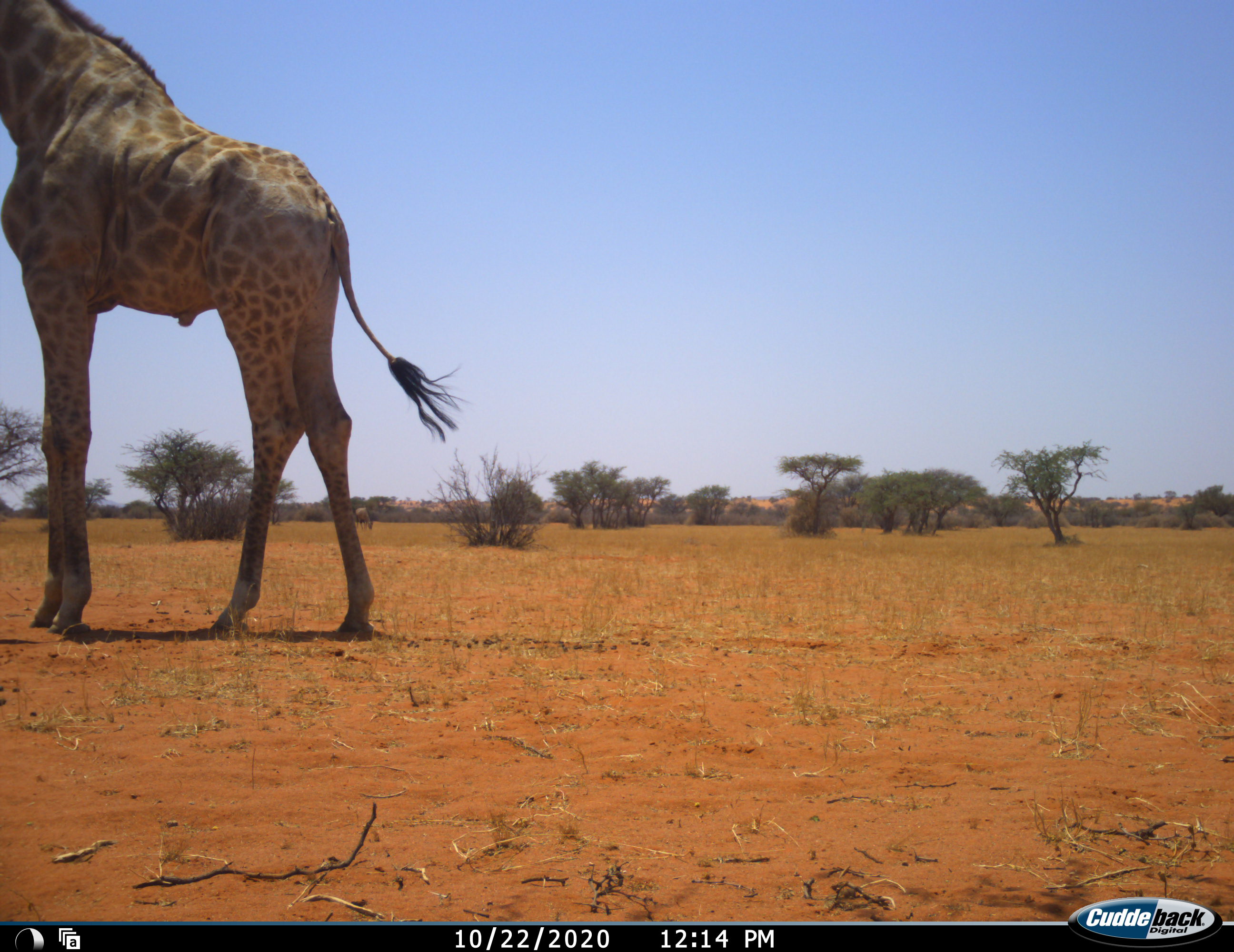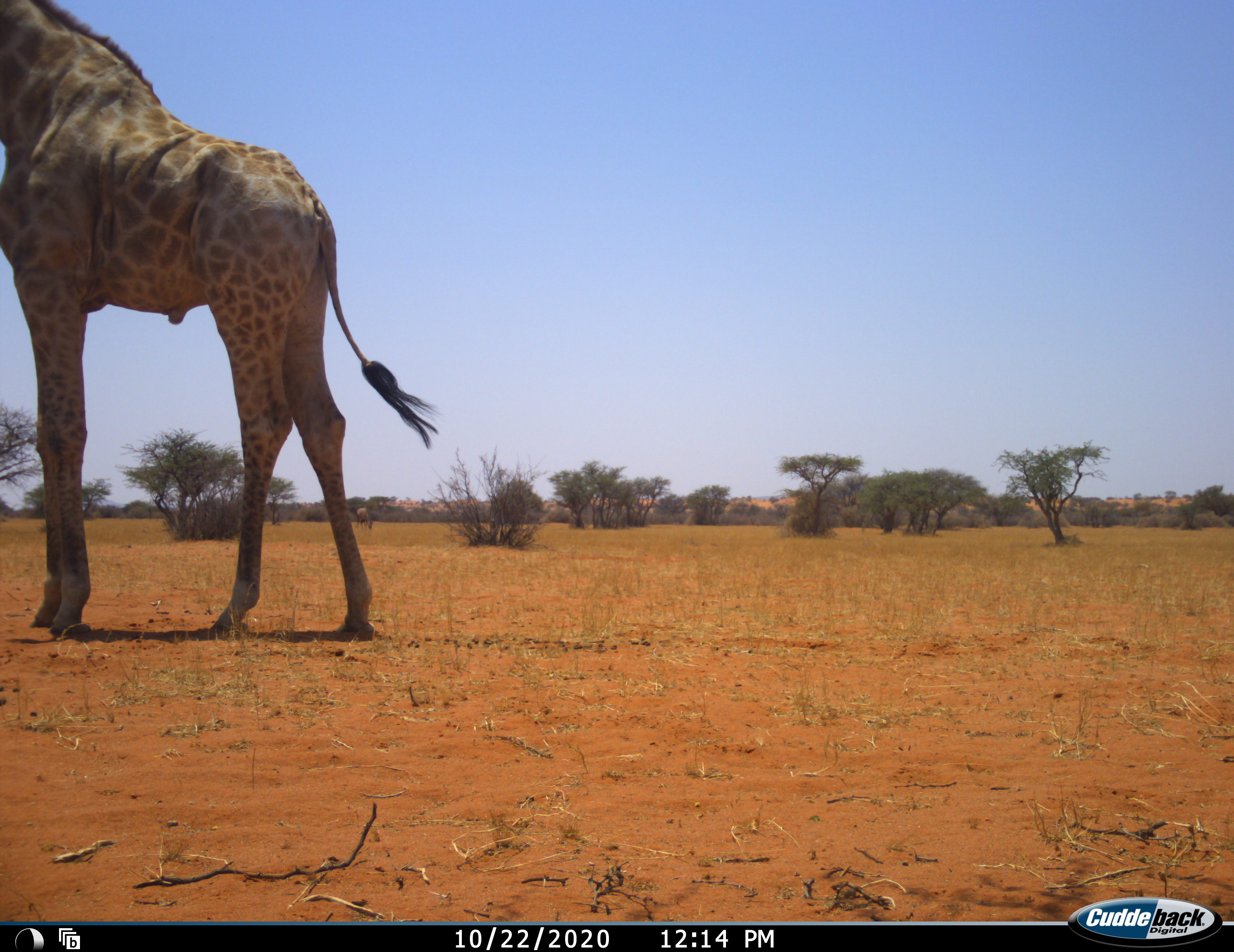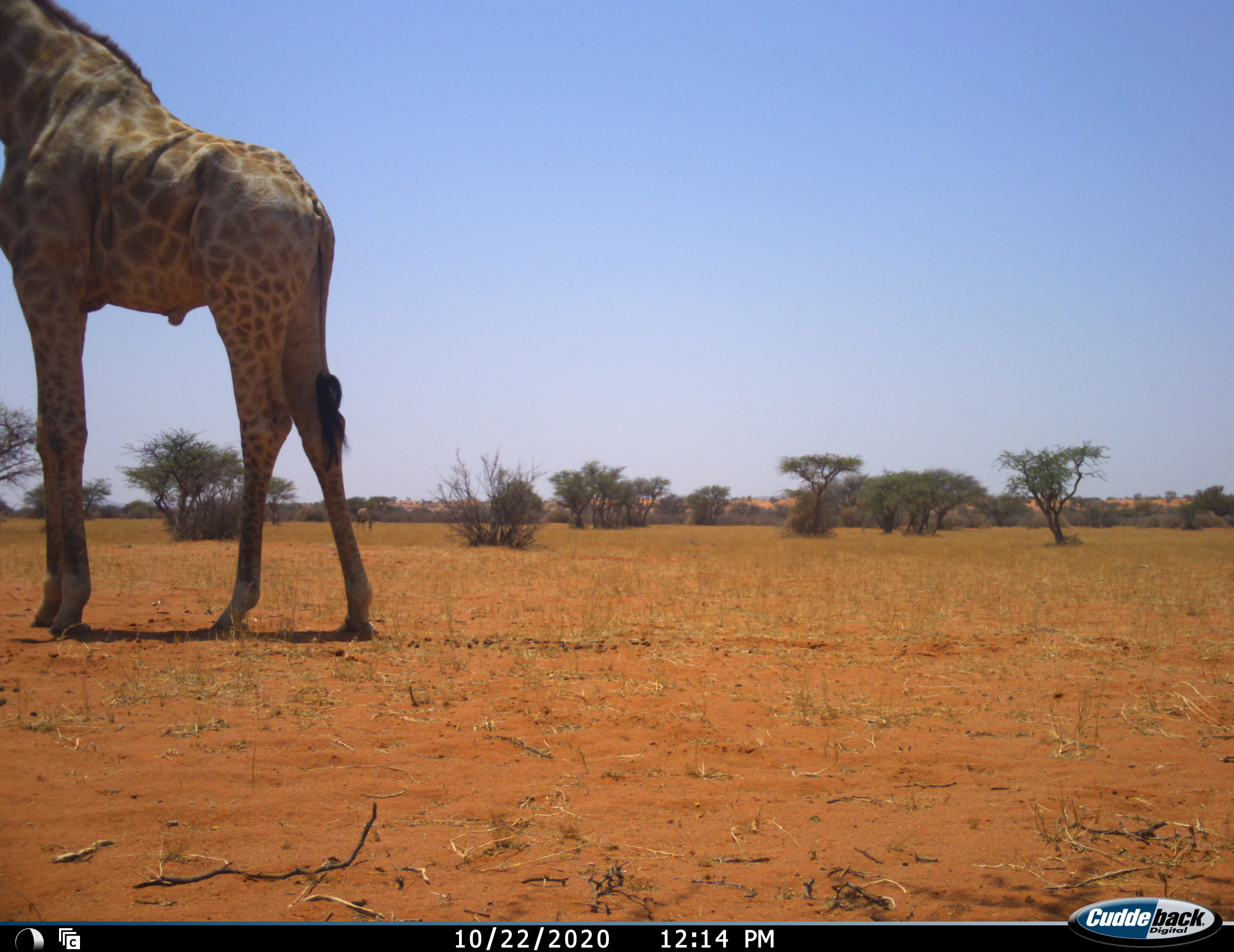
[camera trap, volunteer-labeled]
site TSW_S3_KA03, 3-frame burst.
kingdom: Animalia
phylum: Chordata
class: Mammalia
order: Artiodactyla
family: Giraffidae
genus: Giraffa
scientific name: Giraffa camelopardalis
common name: giraffe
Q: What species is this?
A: Giraffe (Giraffa camelopardalis).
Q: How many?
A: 1.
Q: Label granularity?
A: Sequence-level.